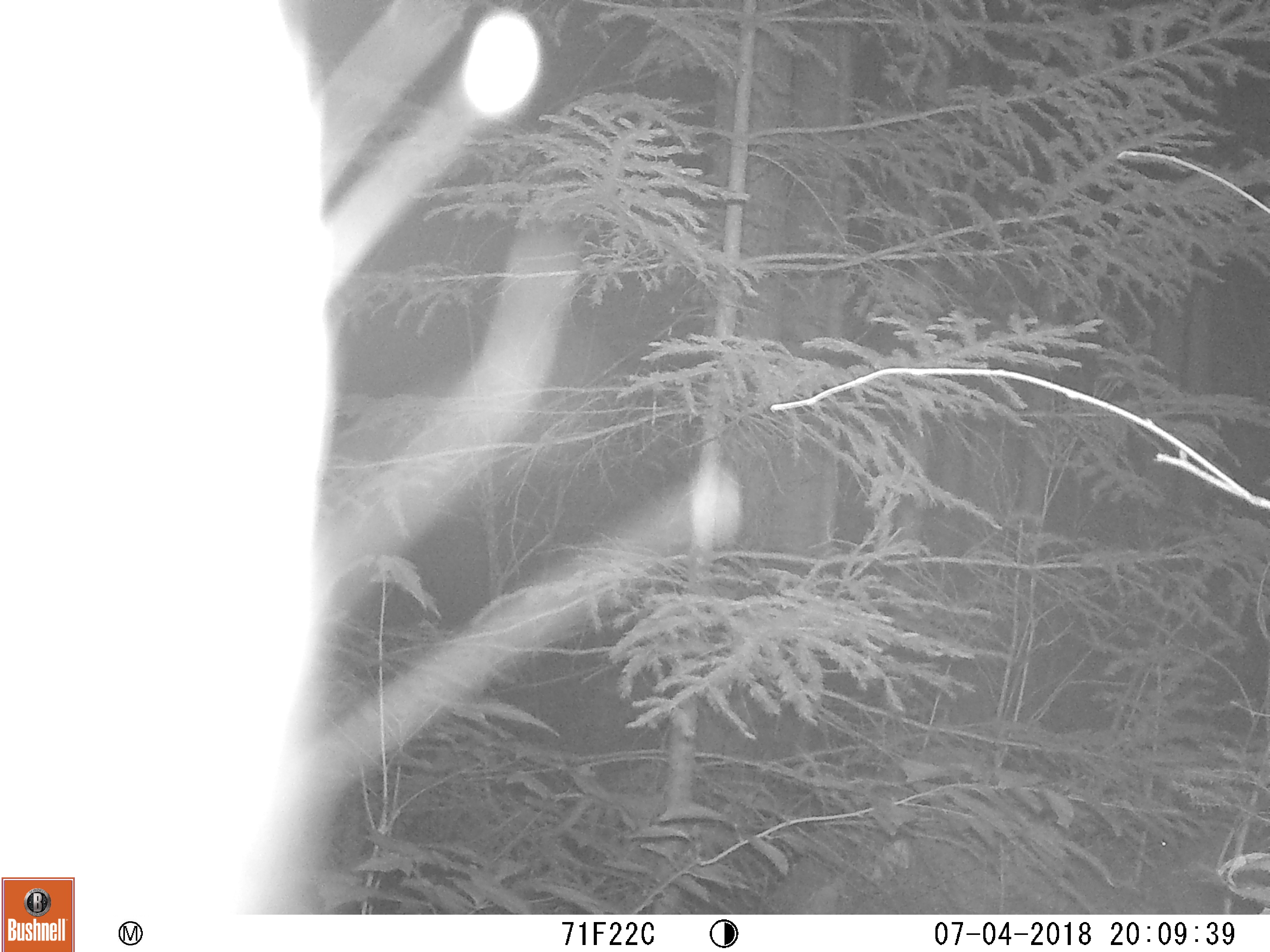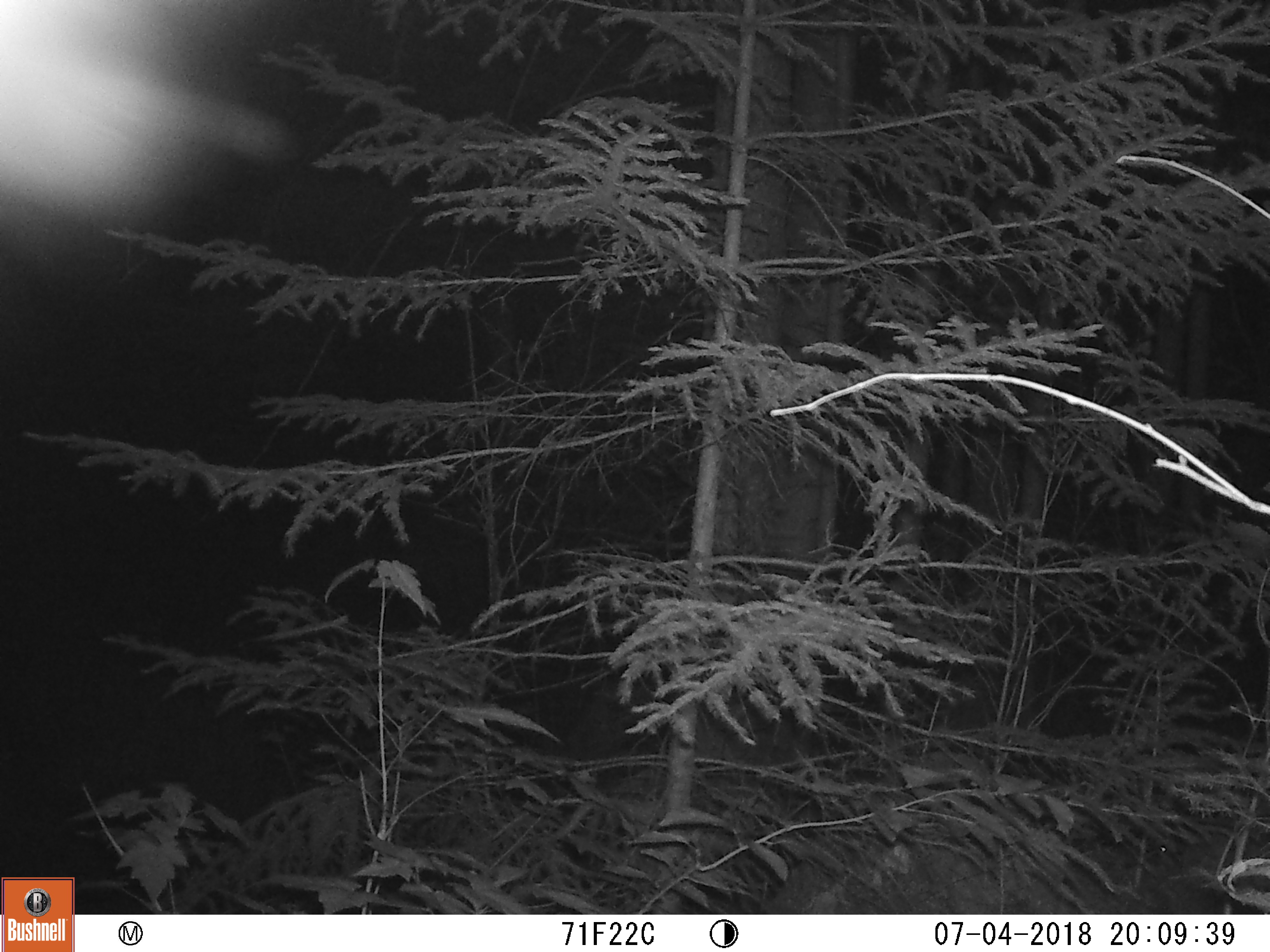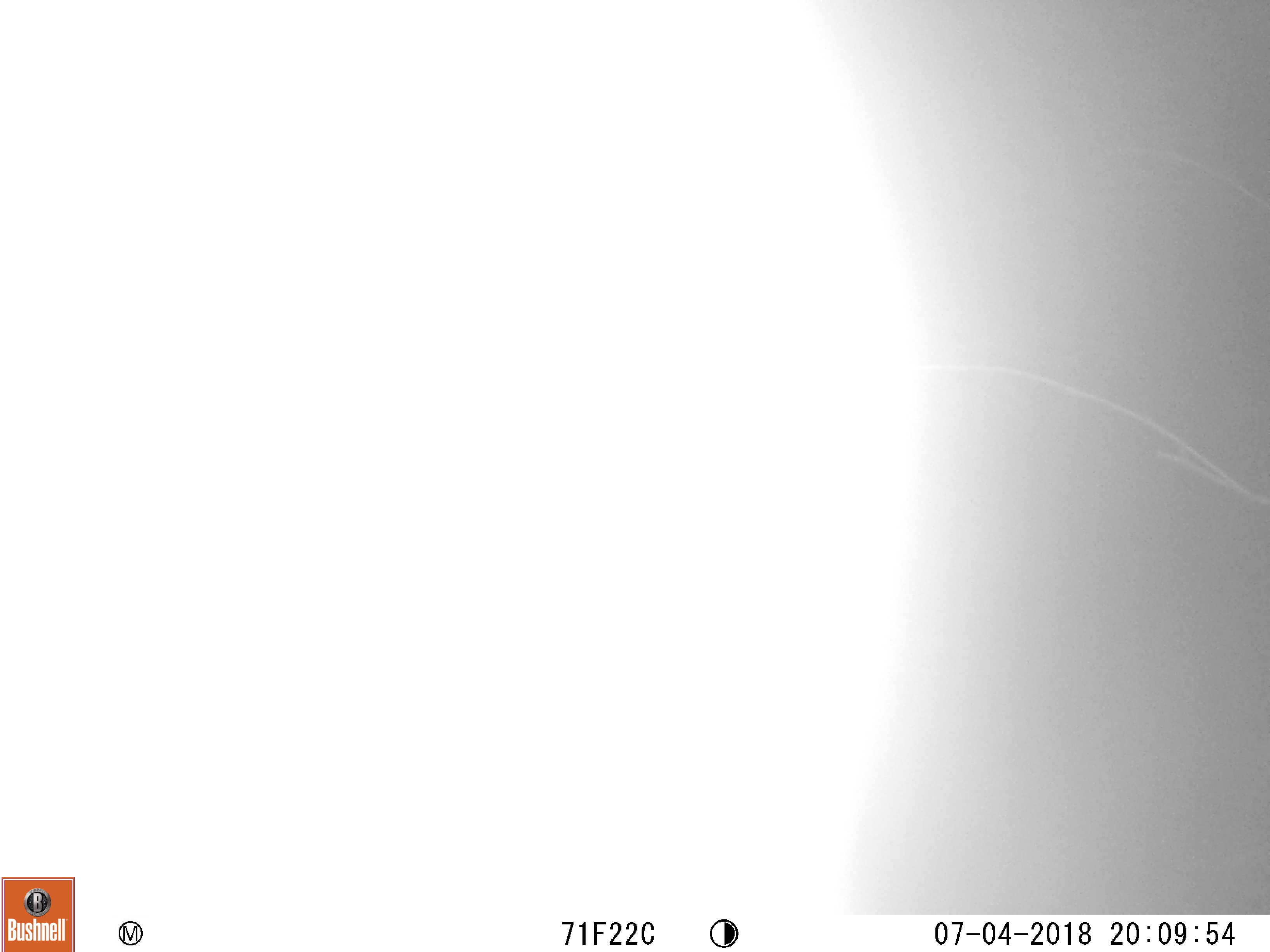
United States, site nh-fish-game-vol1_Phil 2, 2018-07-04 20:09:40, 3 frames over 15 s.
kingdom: Animalia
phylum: Chordata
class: Mammalia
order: Carnivora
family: Ursidae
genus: Ursus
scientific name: Ursus americanus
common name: black bear